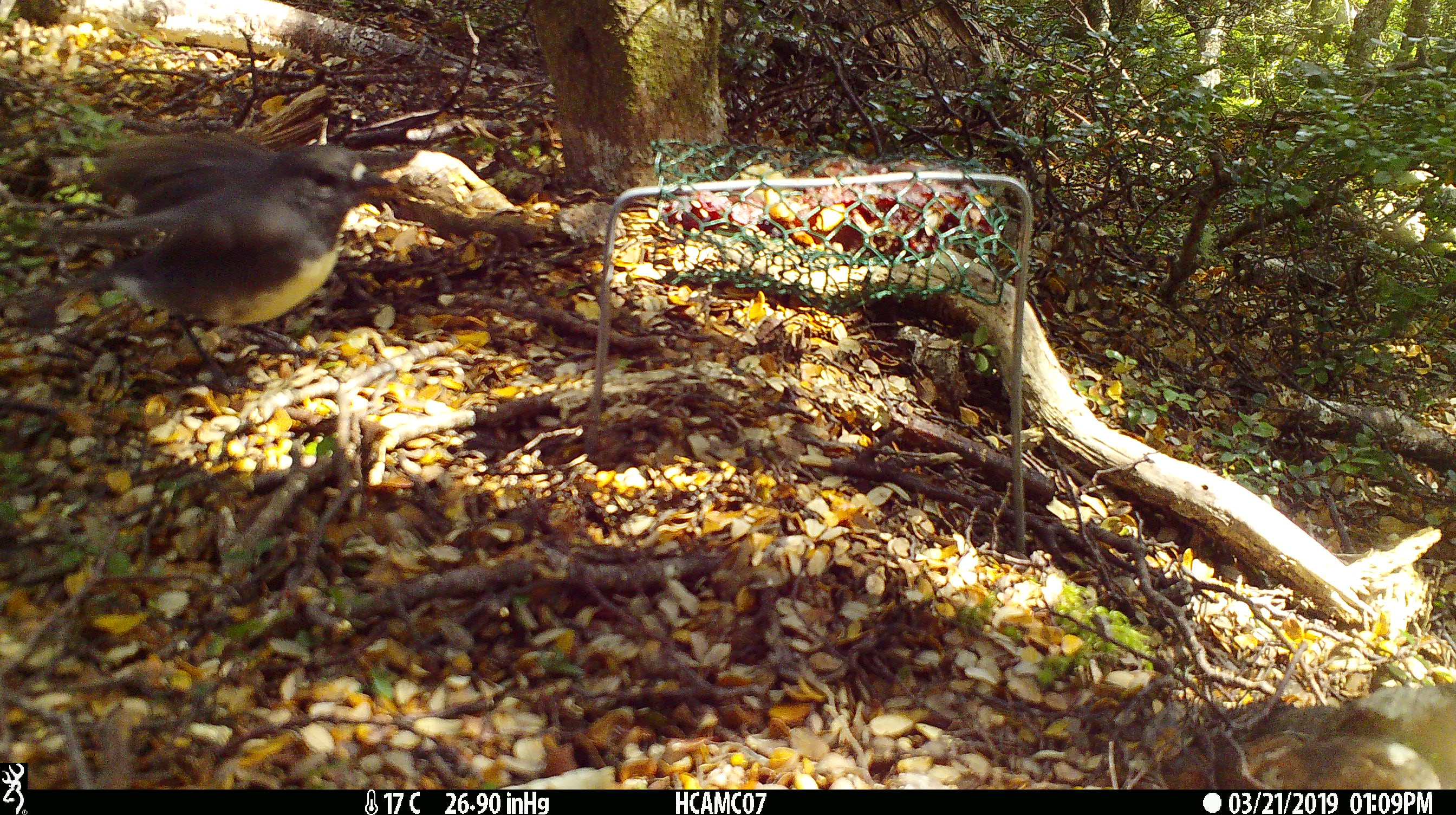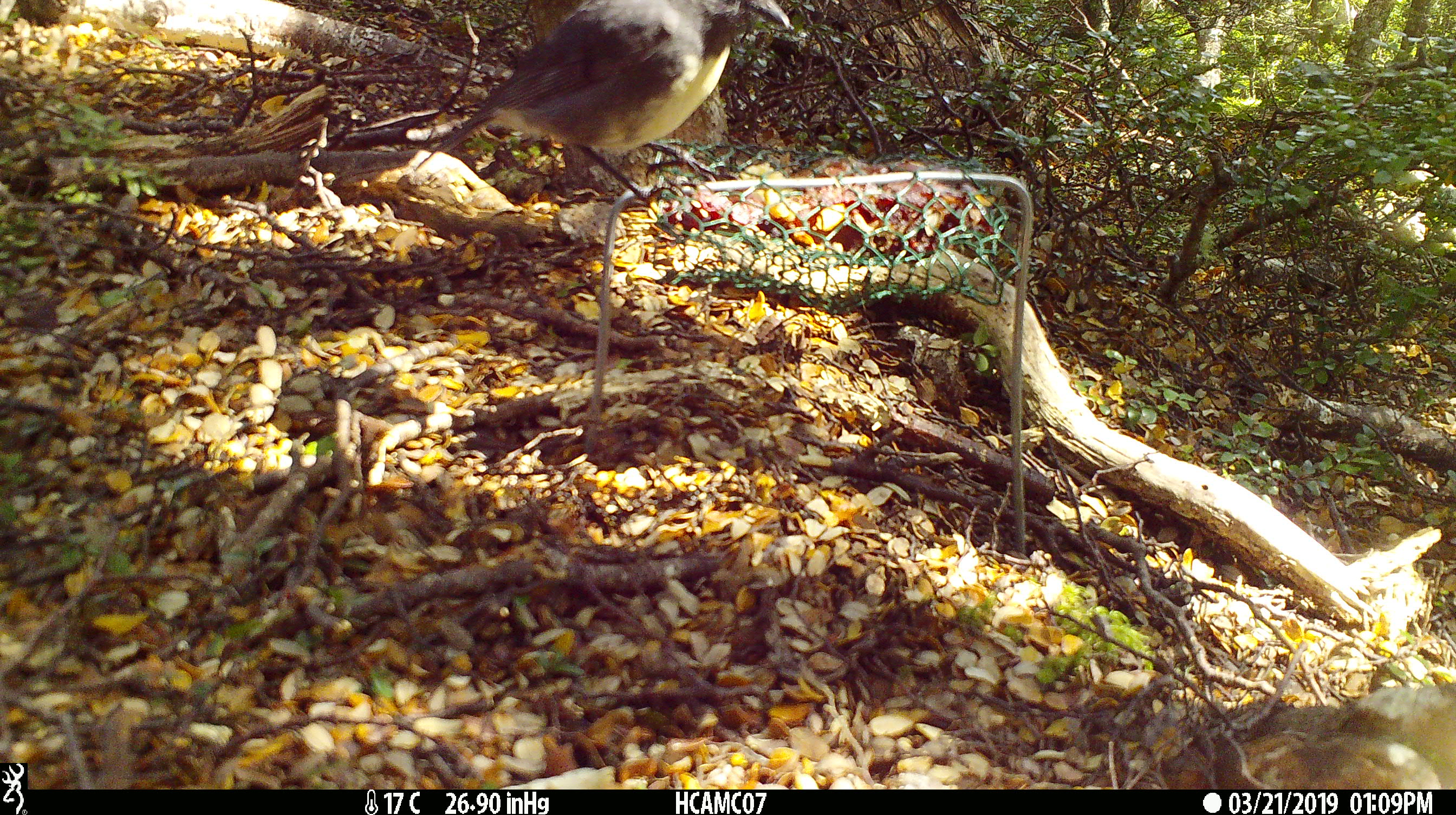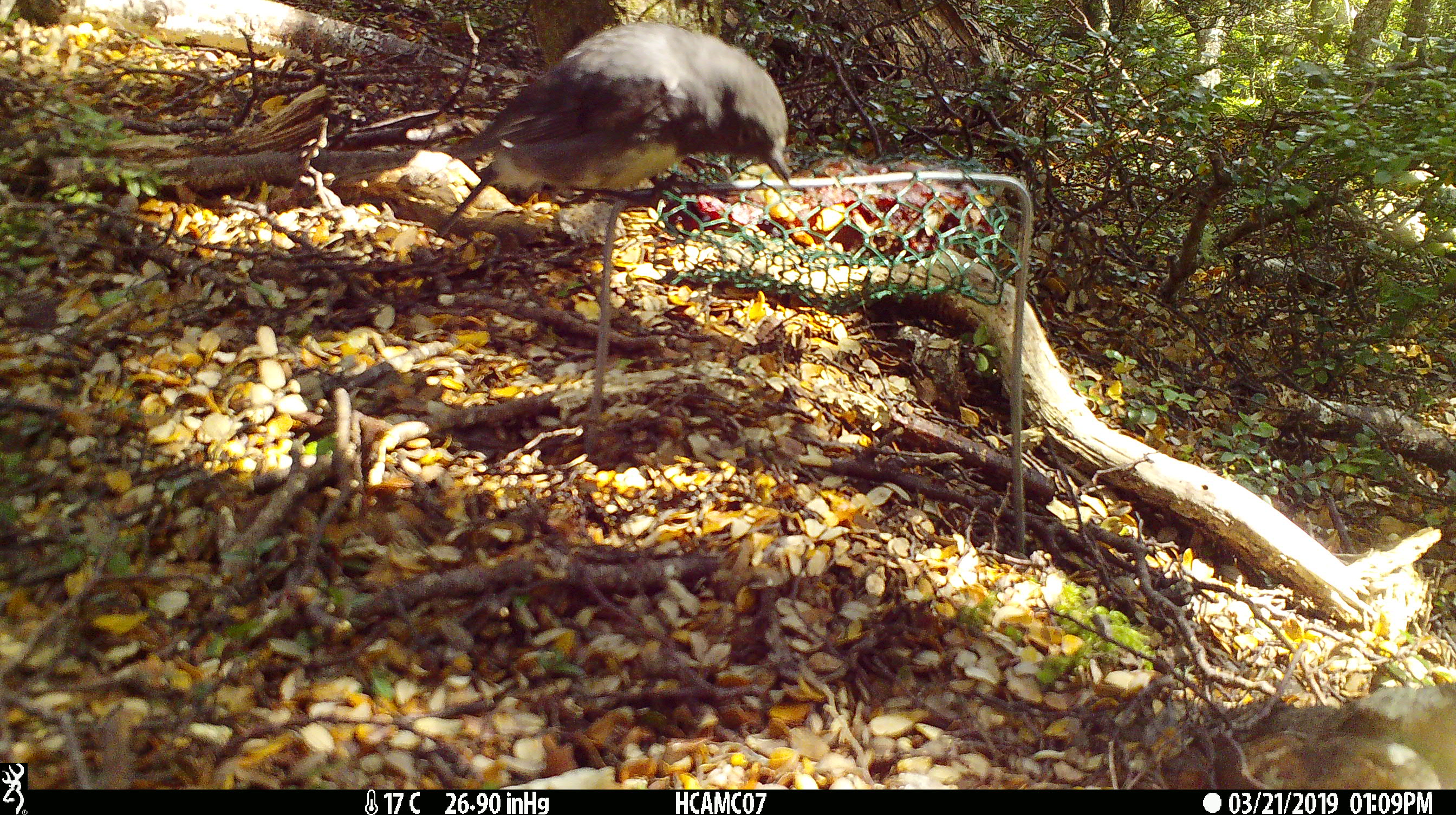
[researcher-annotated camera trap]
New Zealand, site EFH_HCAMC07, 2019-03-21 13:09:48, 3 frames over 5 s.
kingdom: Animalia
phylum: Chordata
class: Aves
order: Passeriformes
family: Petroicidae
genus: Petroica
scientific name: Petroica australis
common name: new zealand robin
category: robin